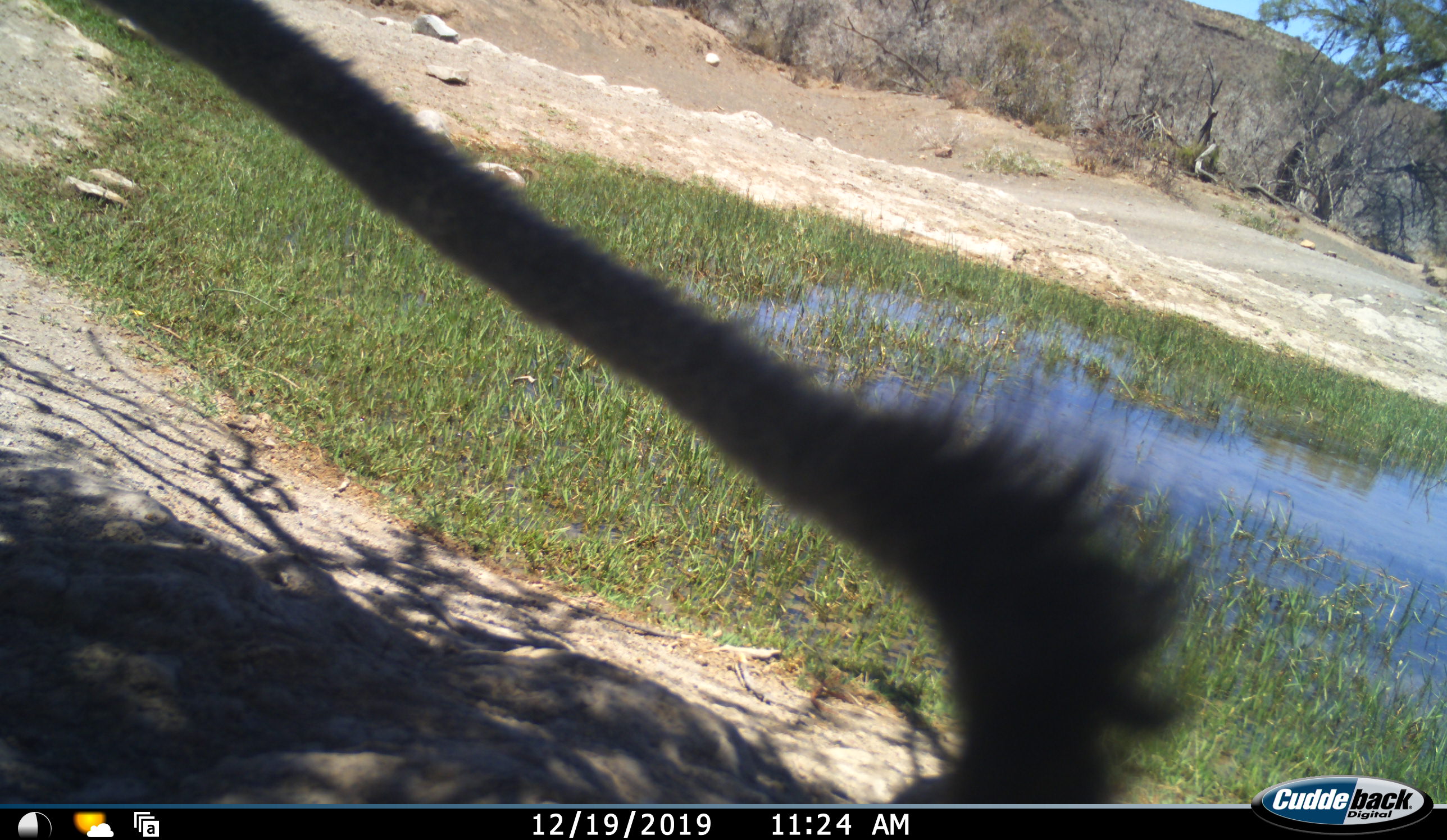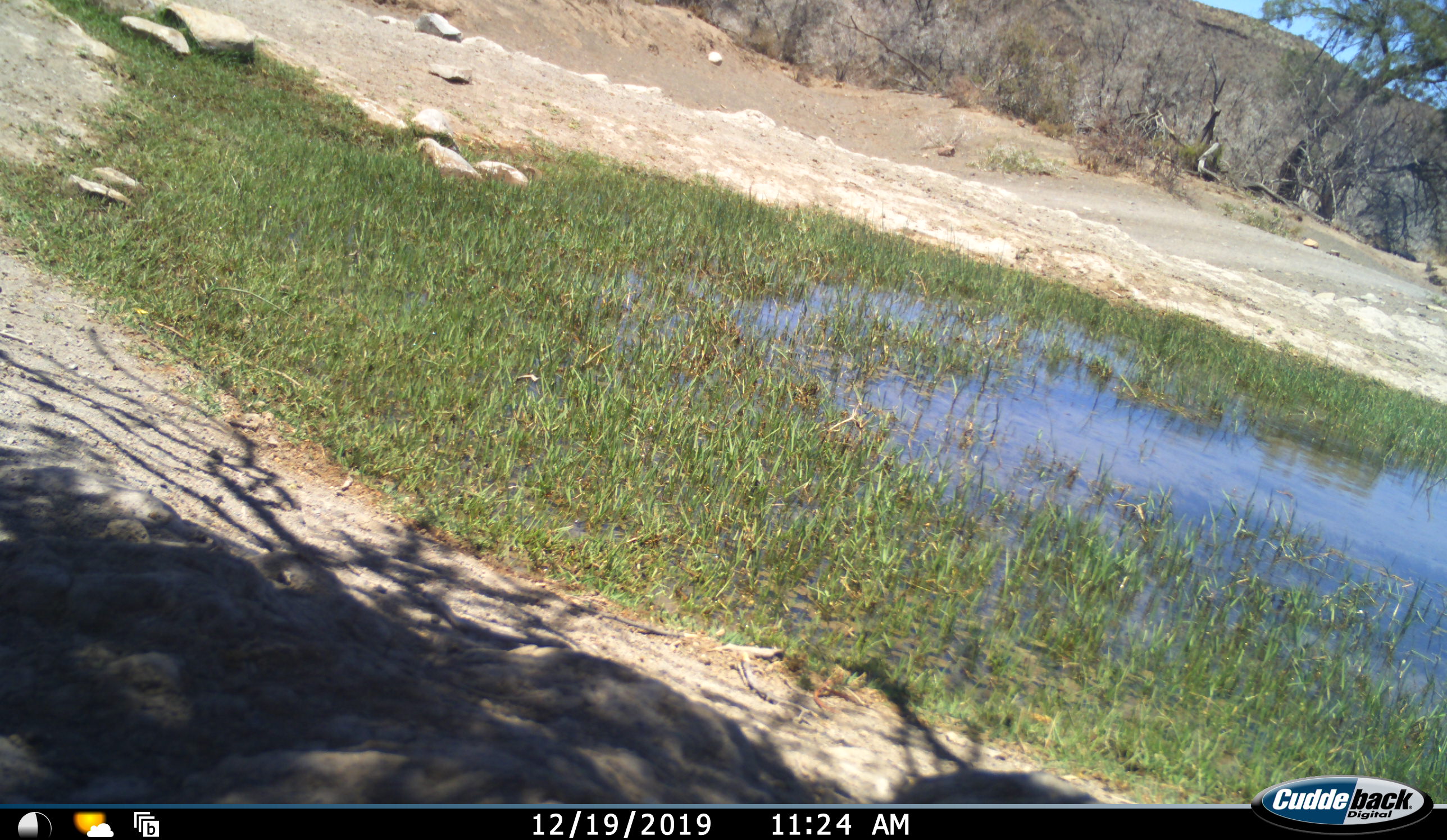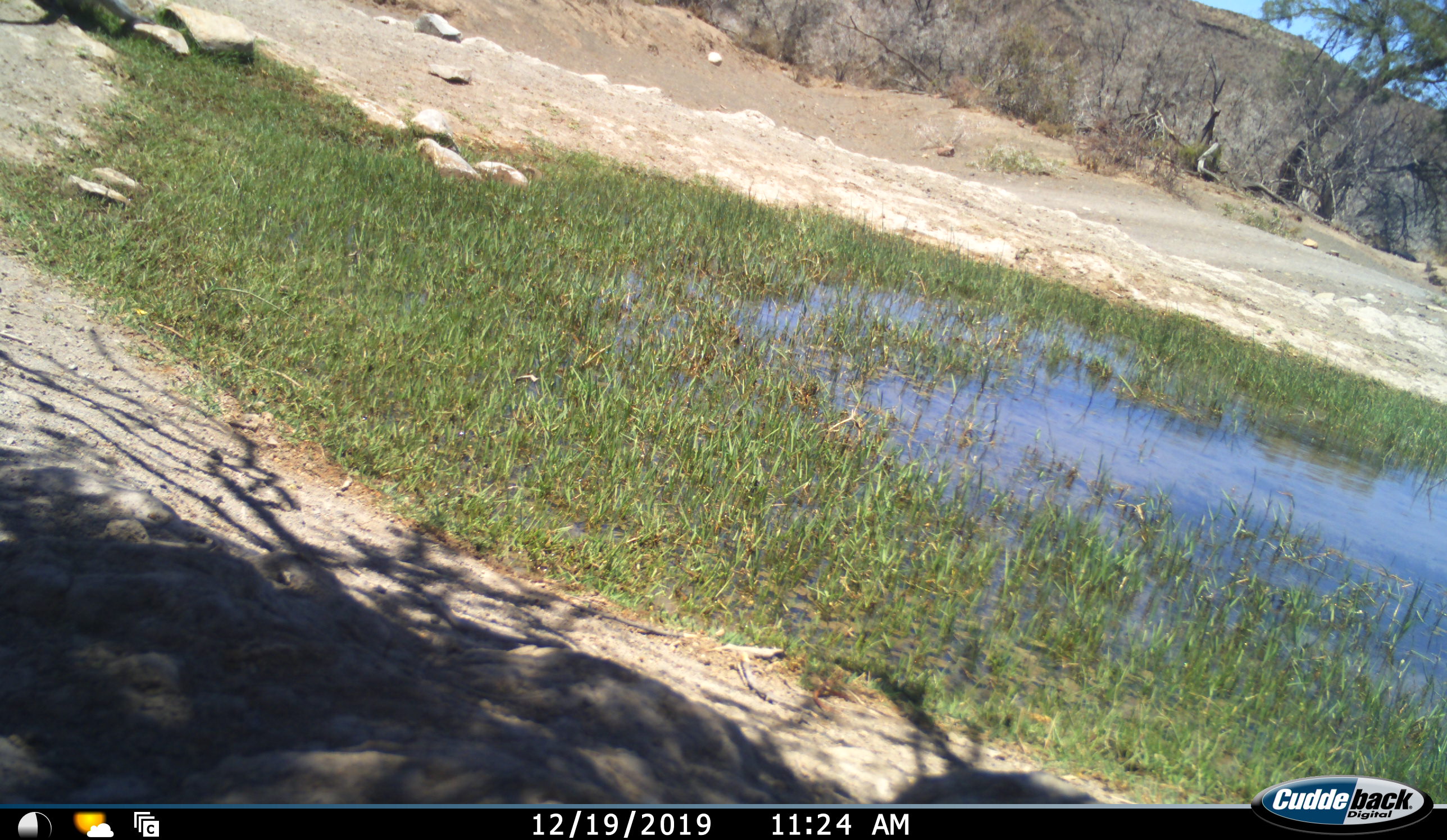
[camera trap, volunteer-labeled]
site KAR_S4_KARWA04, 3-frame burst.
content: unidentified animal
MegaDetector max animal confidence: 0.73